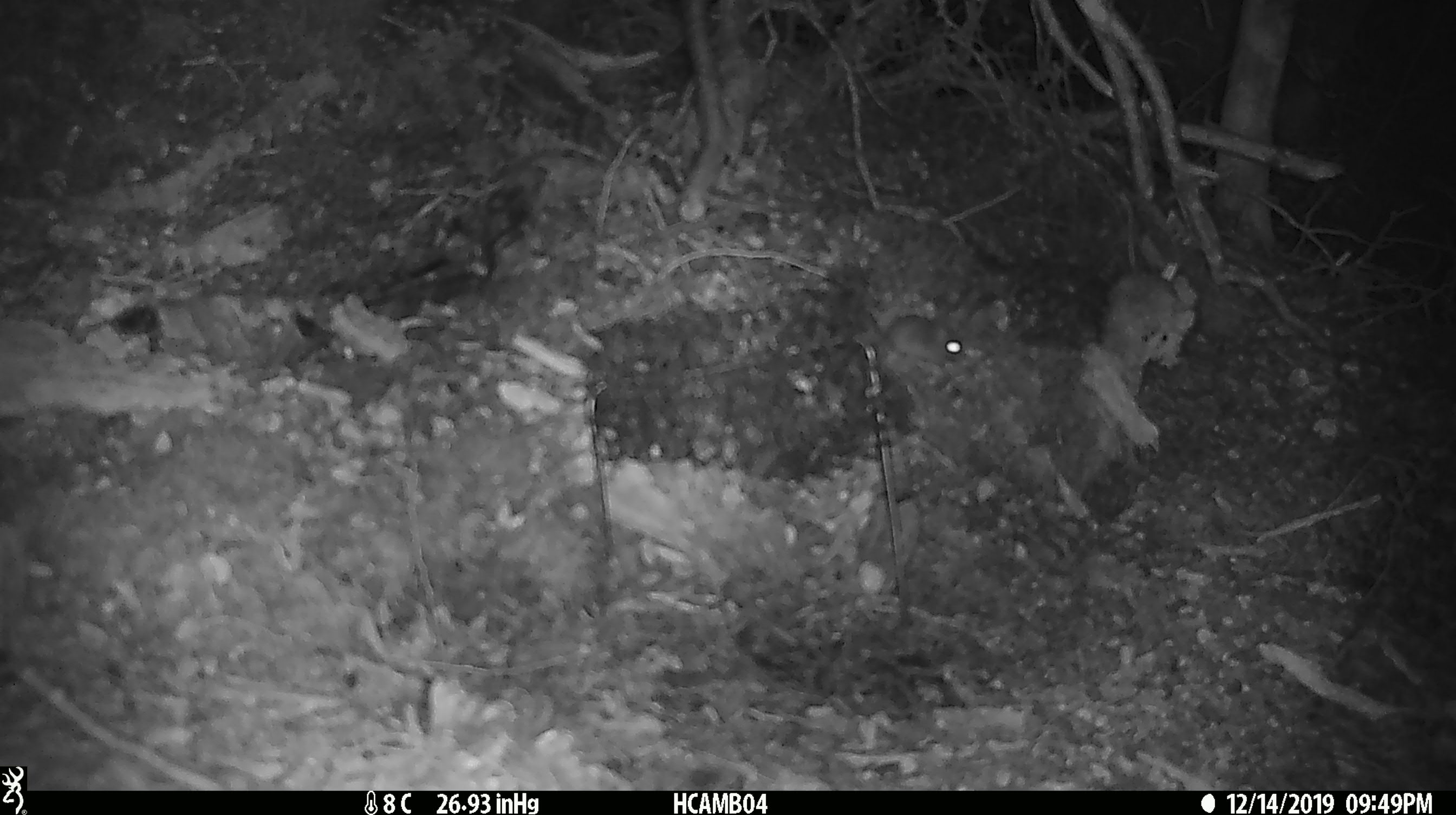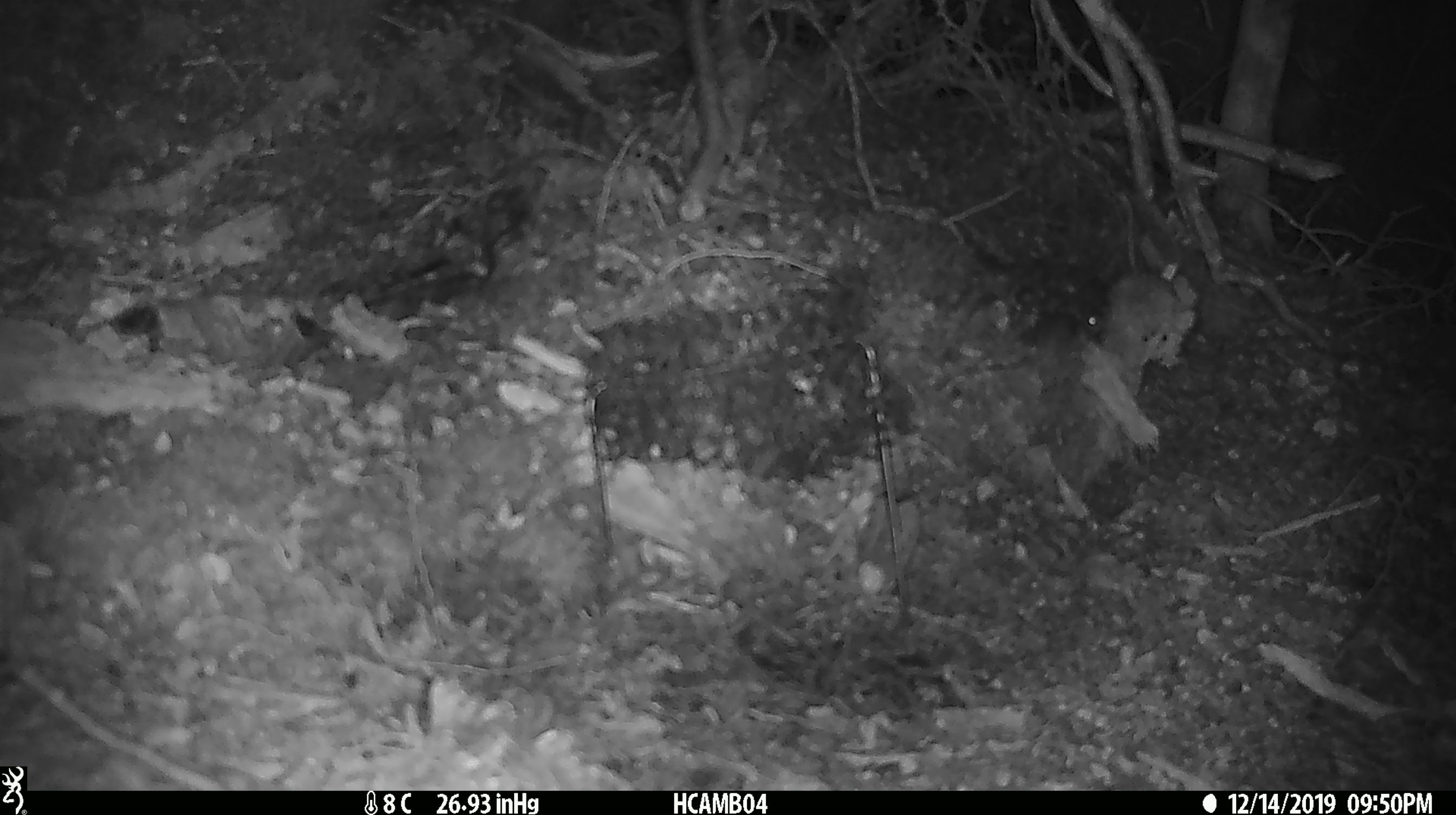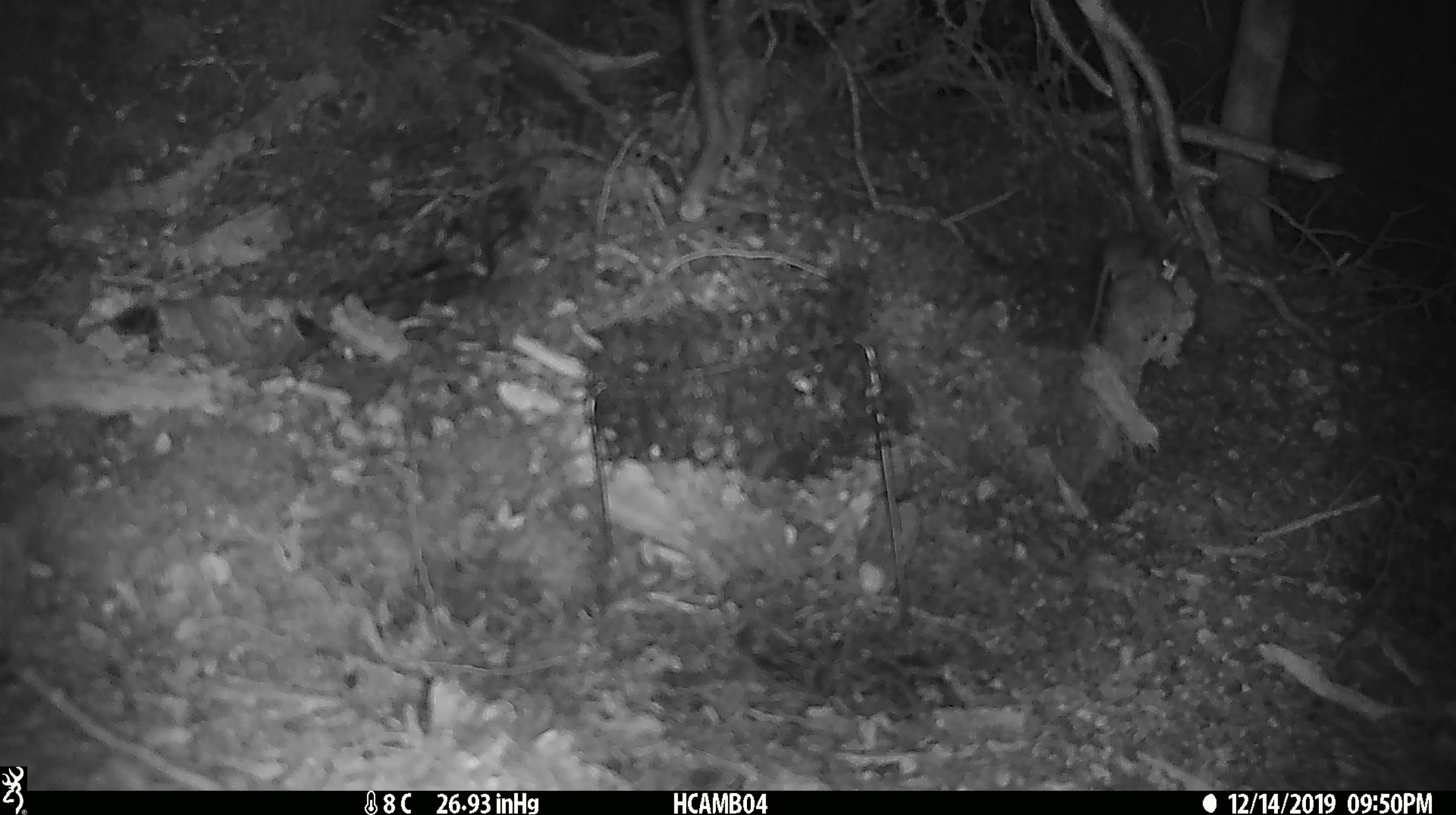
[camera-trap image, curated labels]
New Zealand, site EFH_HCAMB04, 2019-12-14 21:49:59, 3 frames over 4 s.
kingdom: Animalia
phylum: Chordata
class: Mammalia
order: Rodentia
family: Muridae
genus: Mus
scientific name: Mus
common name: mouse